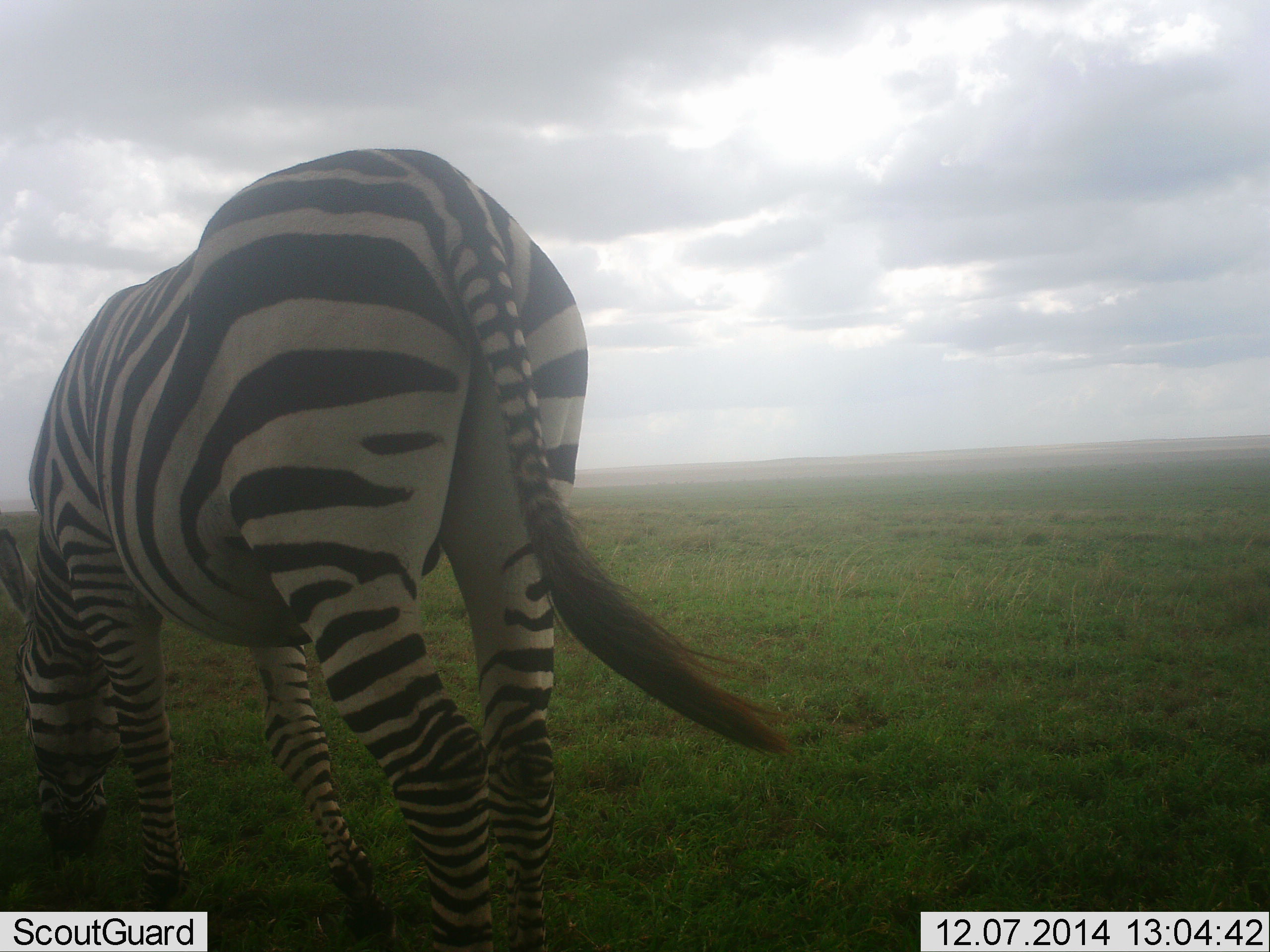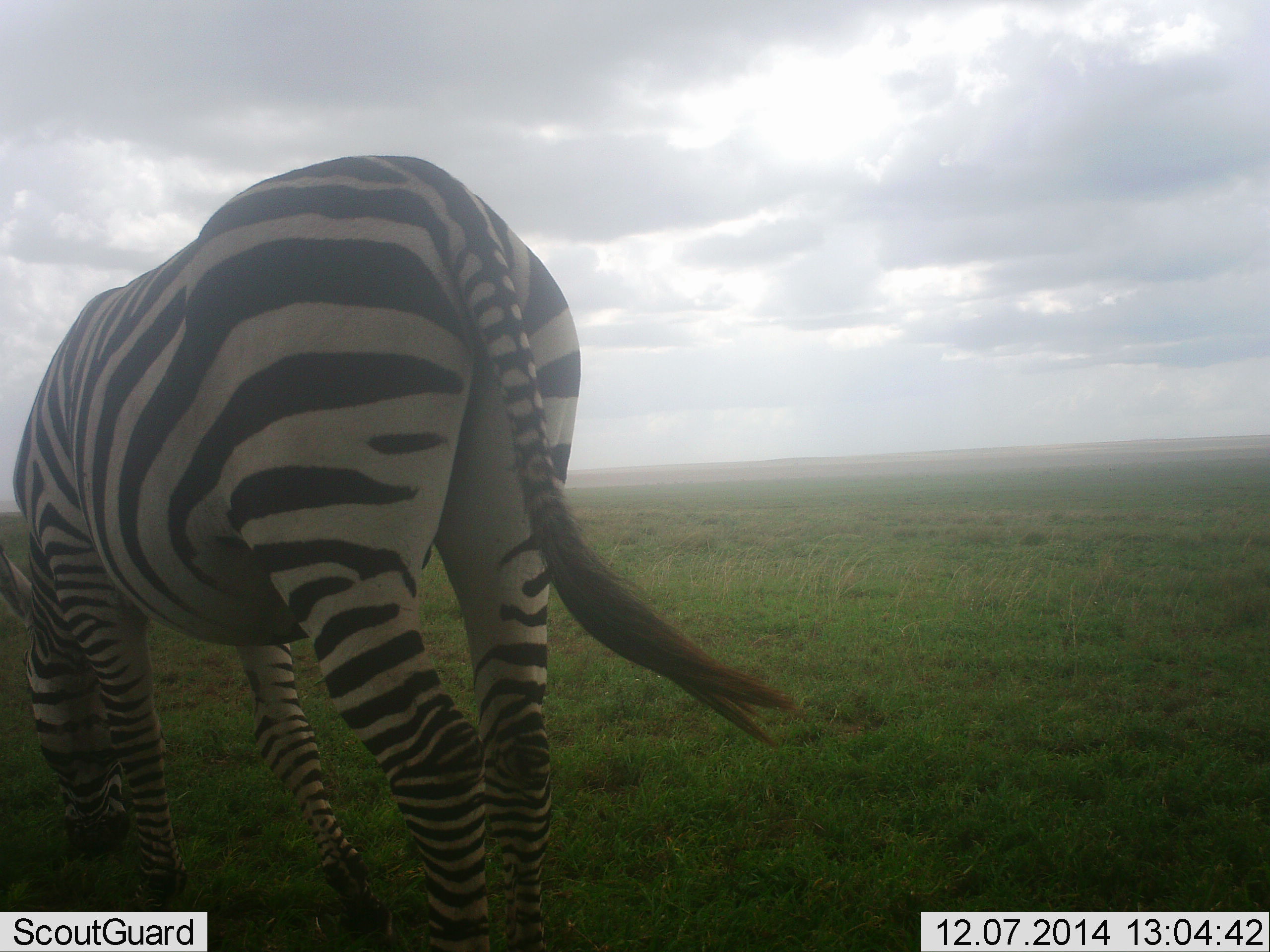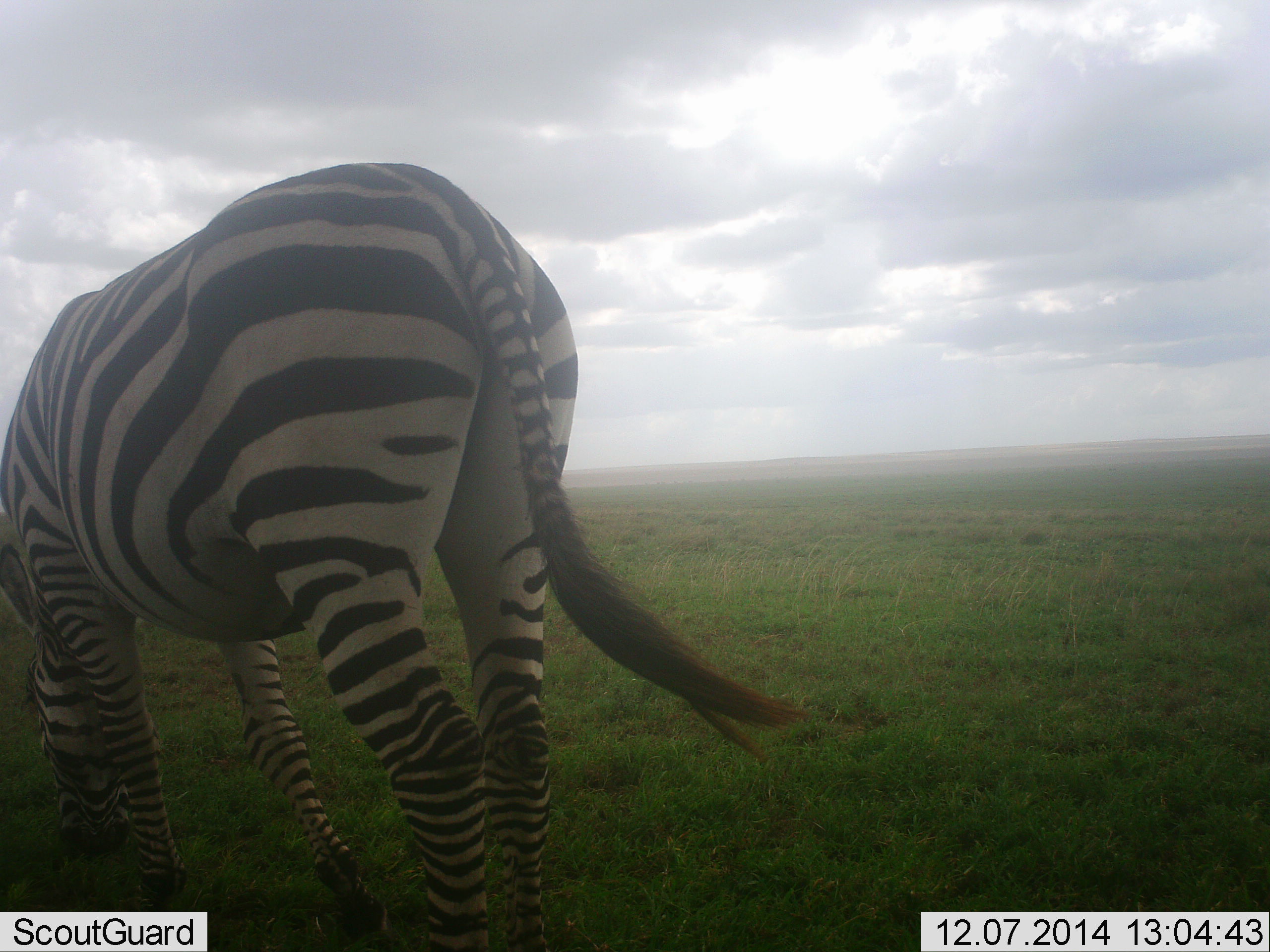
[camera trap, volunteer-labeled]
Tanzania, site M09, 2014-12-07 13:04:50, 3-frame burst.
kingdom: Animalia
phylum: Chordata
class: Mammalia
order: Perissodactyla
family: Equidae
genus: Equus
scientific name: Equus quagga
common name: plains zebra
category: zebra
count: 1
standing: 30%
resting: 10%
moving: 0%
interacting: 0%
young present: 0%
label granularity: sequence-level